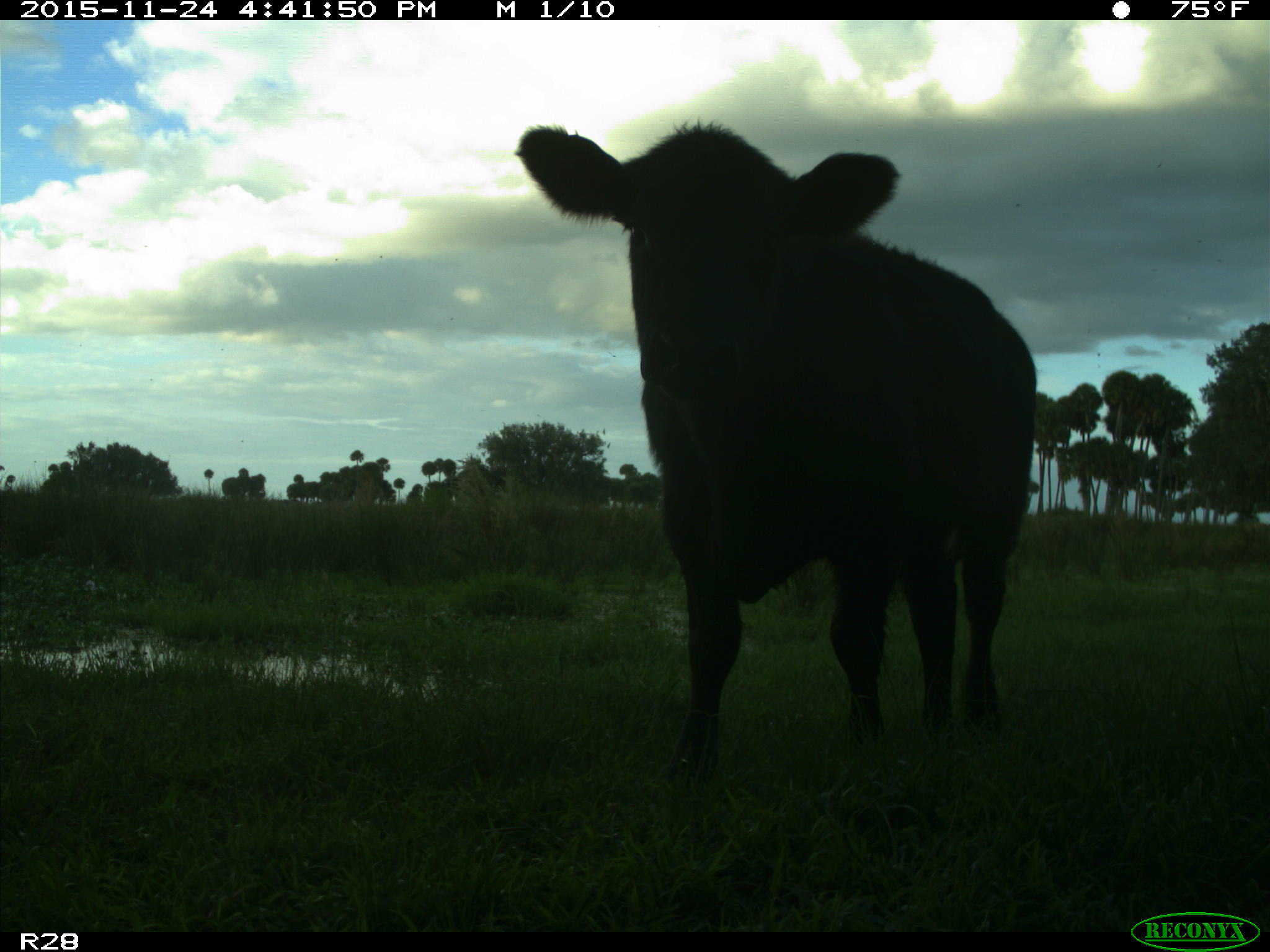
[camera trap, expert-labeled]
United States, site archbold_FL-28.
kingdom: Animalia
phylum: Chordata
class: Mammalia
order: Artiodactyla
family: Bovidae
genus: Bos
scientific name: Bos taurus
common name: domestic cow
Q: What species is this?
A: Bos taurus (domestic cow).